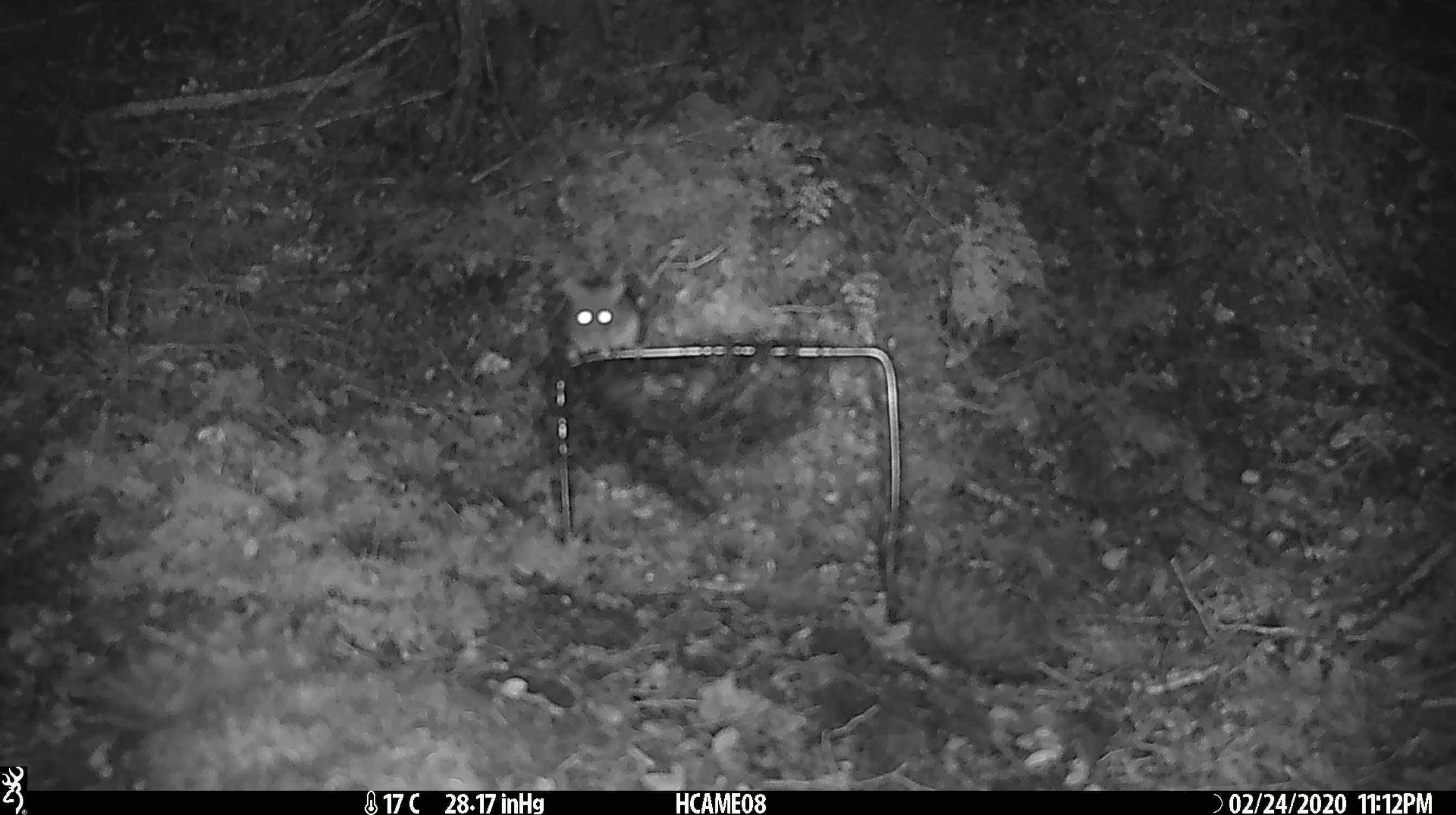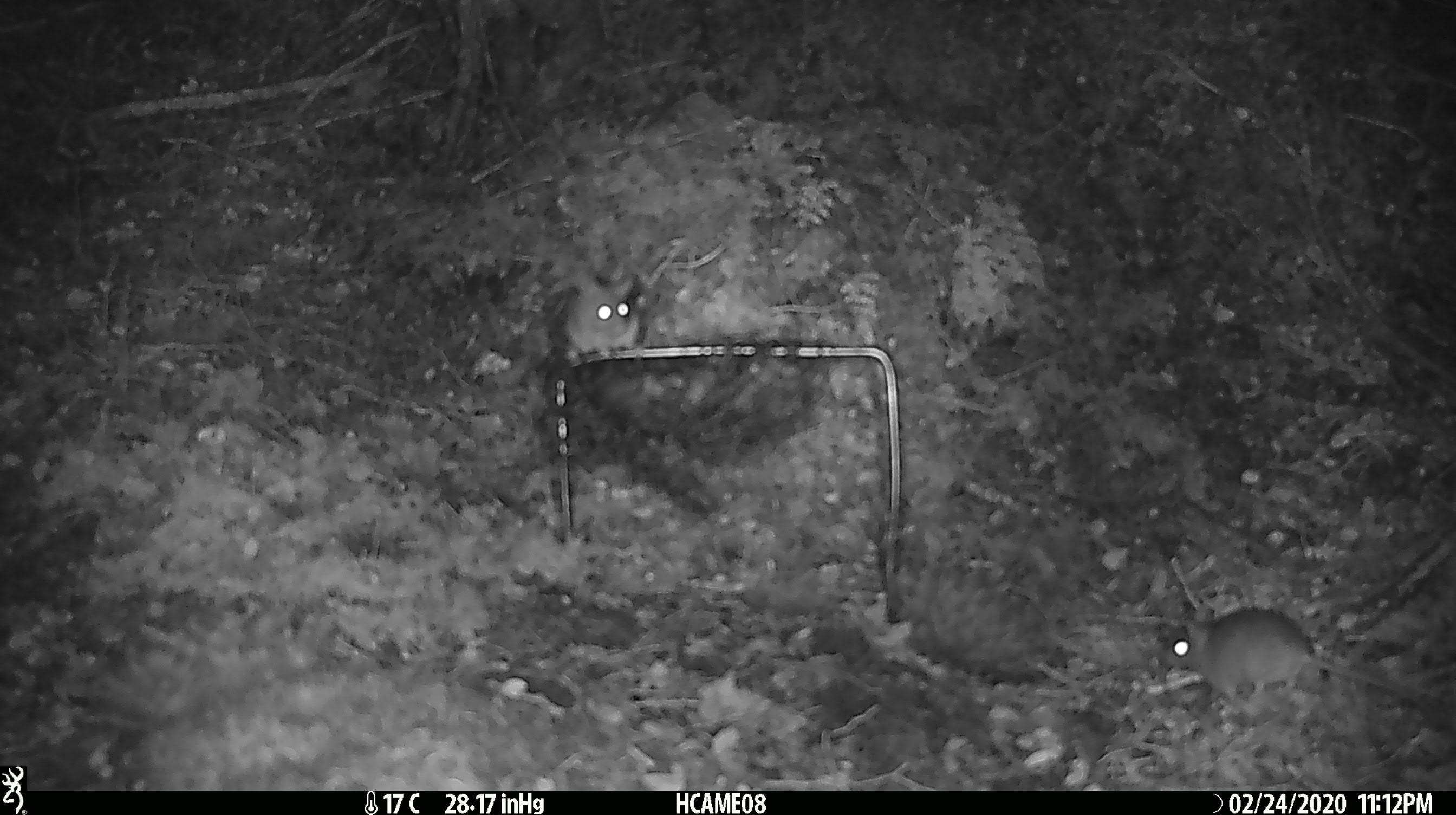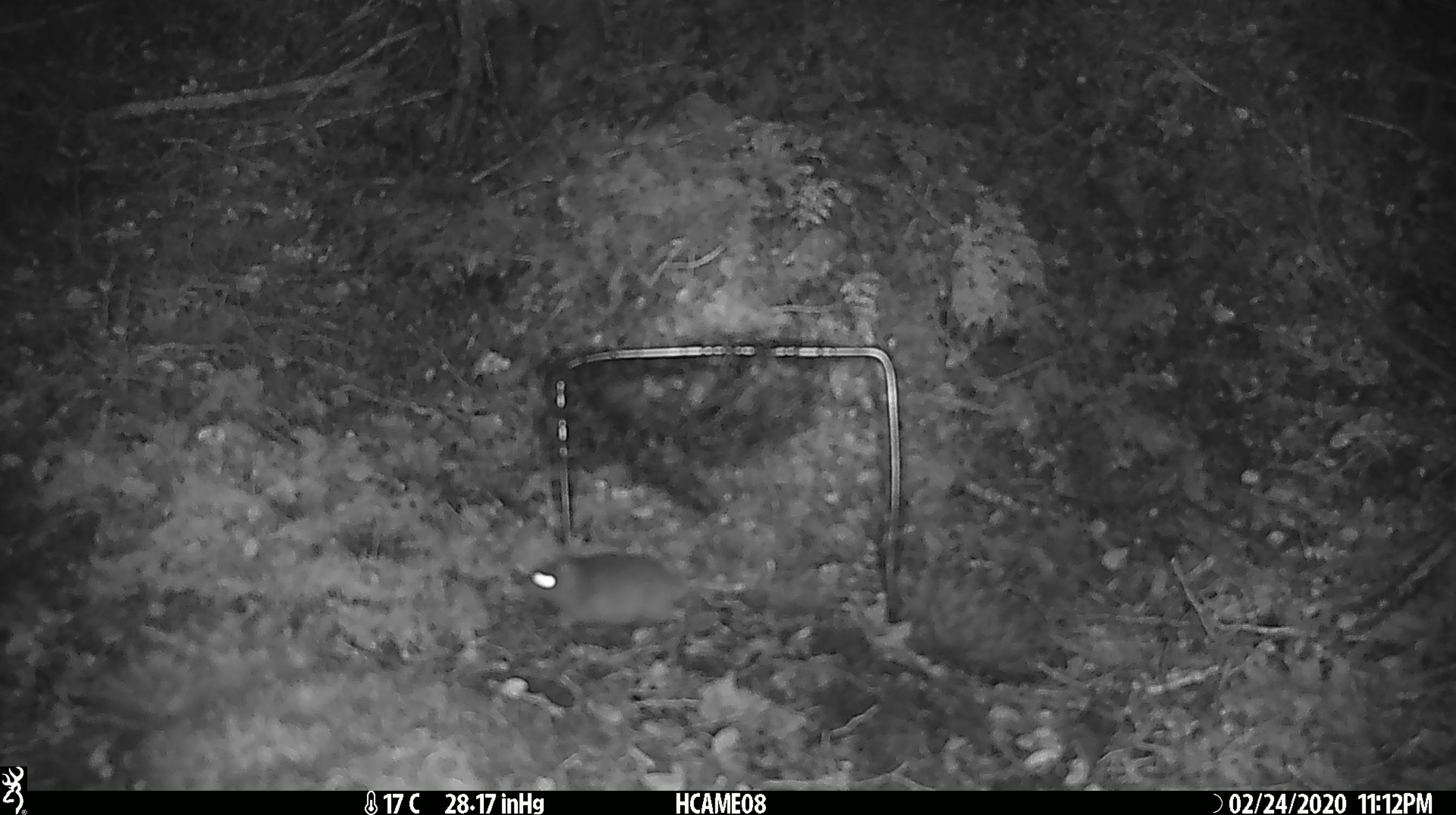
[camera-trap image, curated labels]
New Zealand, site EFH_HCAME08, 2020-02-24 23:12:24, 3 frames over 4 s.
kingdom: Animalia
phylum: Chordata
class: Mammalia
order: Rodentia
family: Muridae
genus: Mus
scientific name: Mus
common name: mouse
Mouse (Mus).